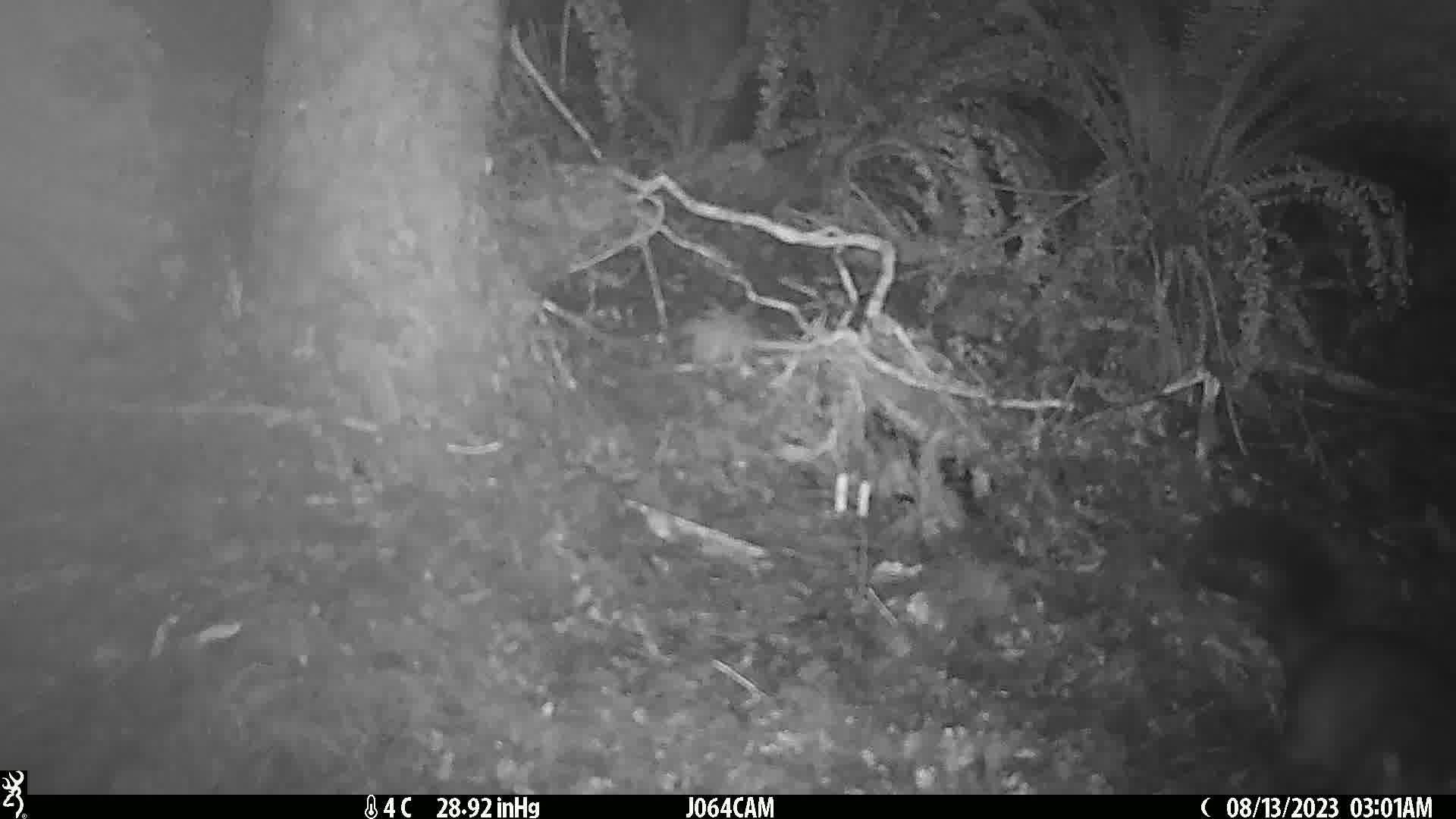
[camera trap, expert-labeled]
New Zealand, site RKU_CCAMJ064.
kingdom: Animalia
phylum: Chordata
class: Mammalia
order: Diprotodontia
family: Phalangeridae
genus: Trichosurus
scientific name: Trichosurus vulpecula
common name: common brushtail possum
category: possum